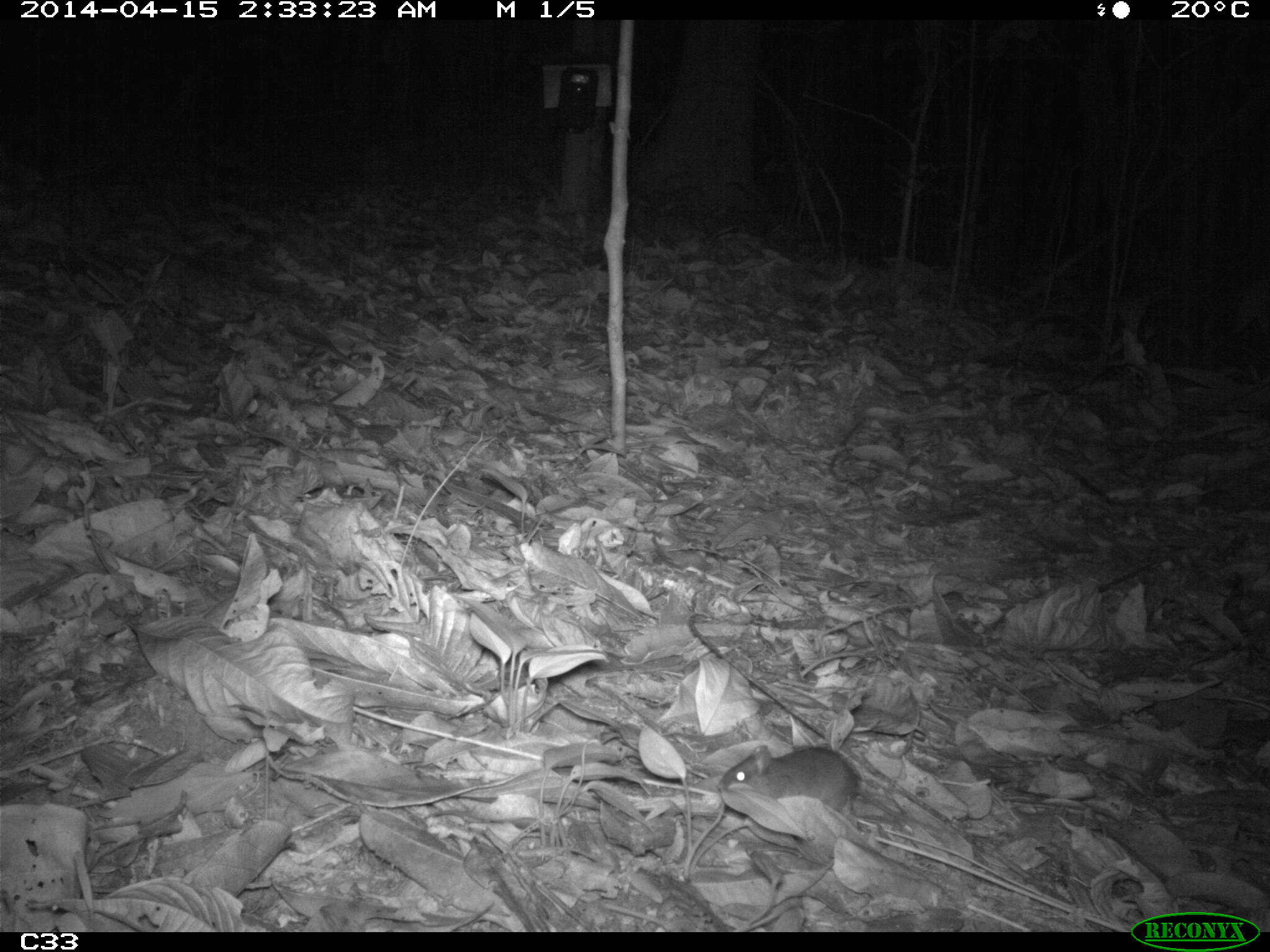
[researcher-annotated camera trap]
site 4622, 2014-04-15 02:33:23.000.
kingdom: Animalia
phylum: Chordata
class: Mammalia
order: Rodentia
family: Muridae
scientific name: Muridae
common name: mice, rats, and gerbils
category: unknown mouse or rat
Unknown mouse or rat (mice, rats, and gerbils) (Muridae), count 1, age adult.